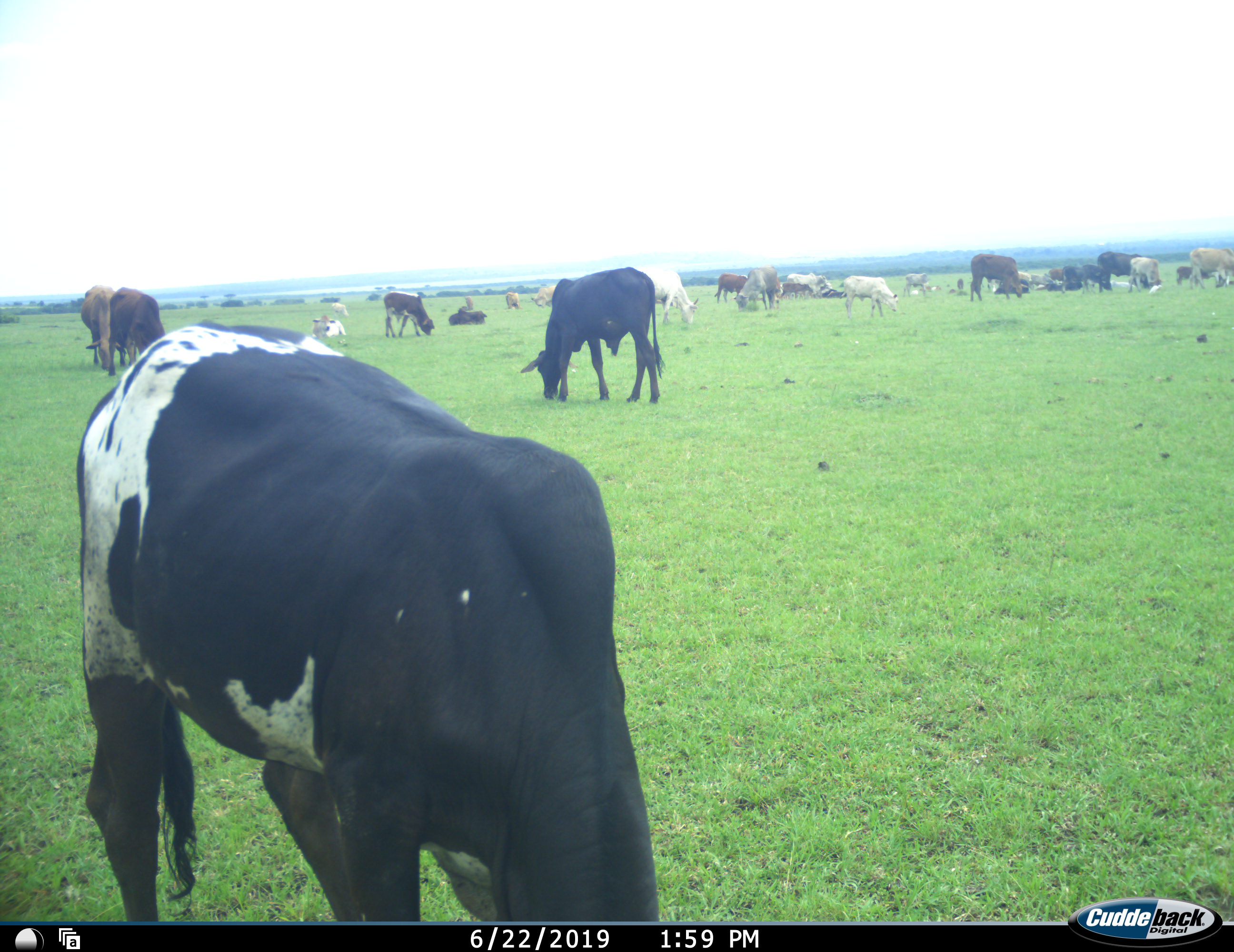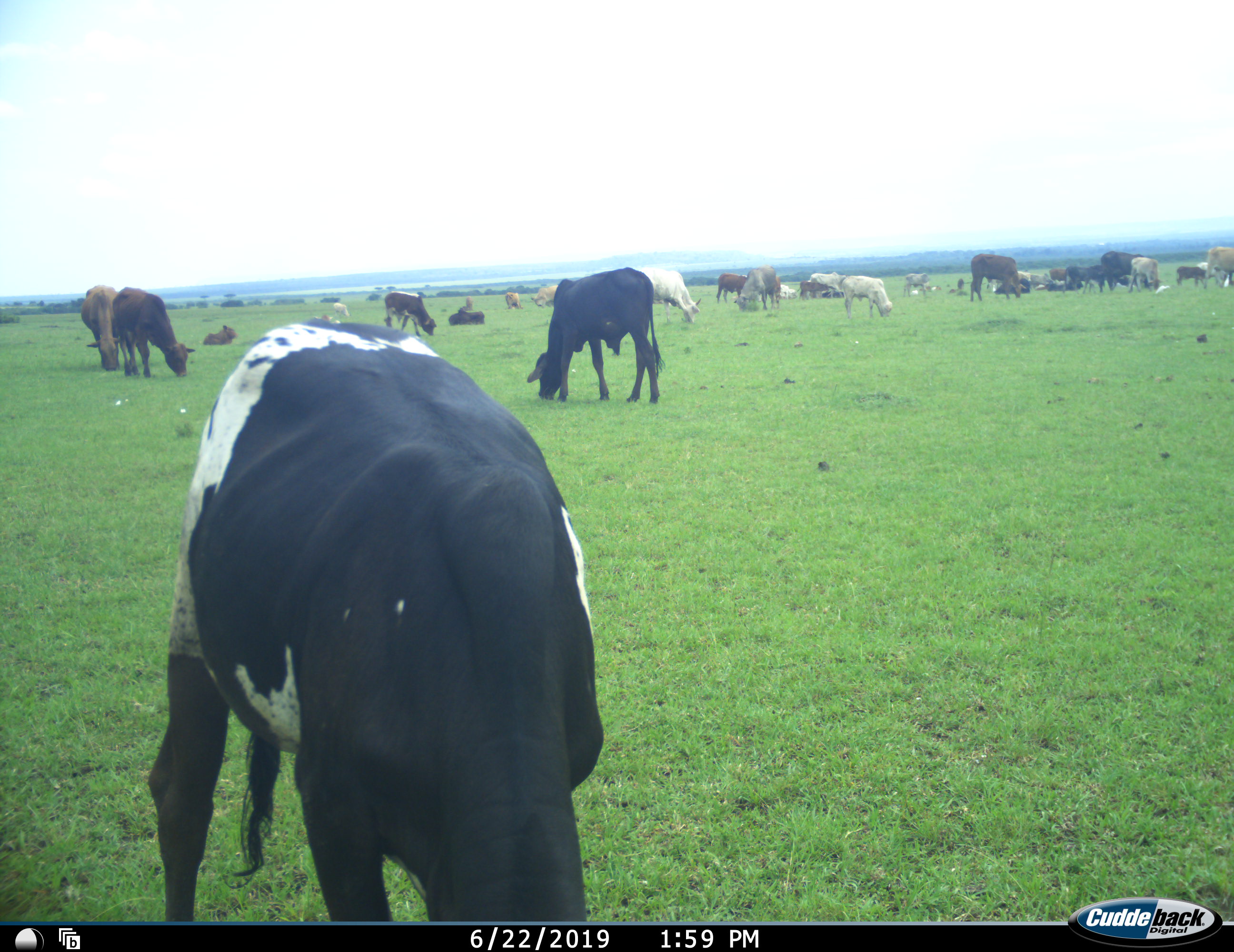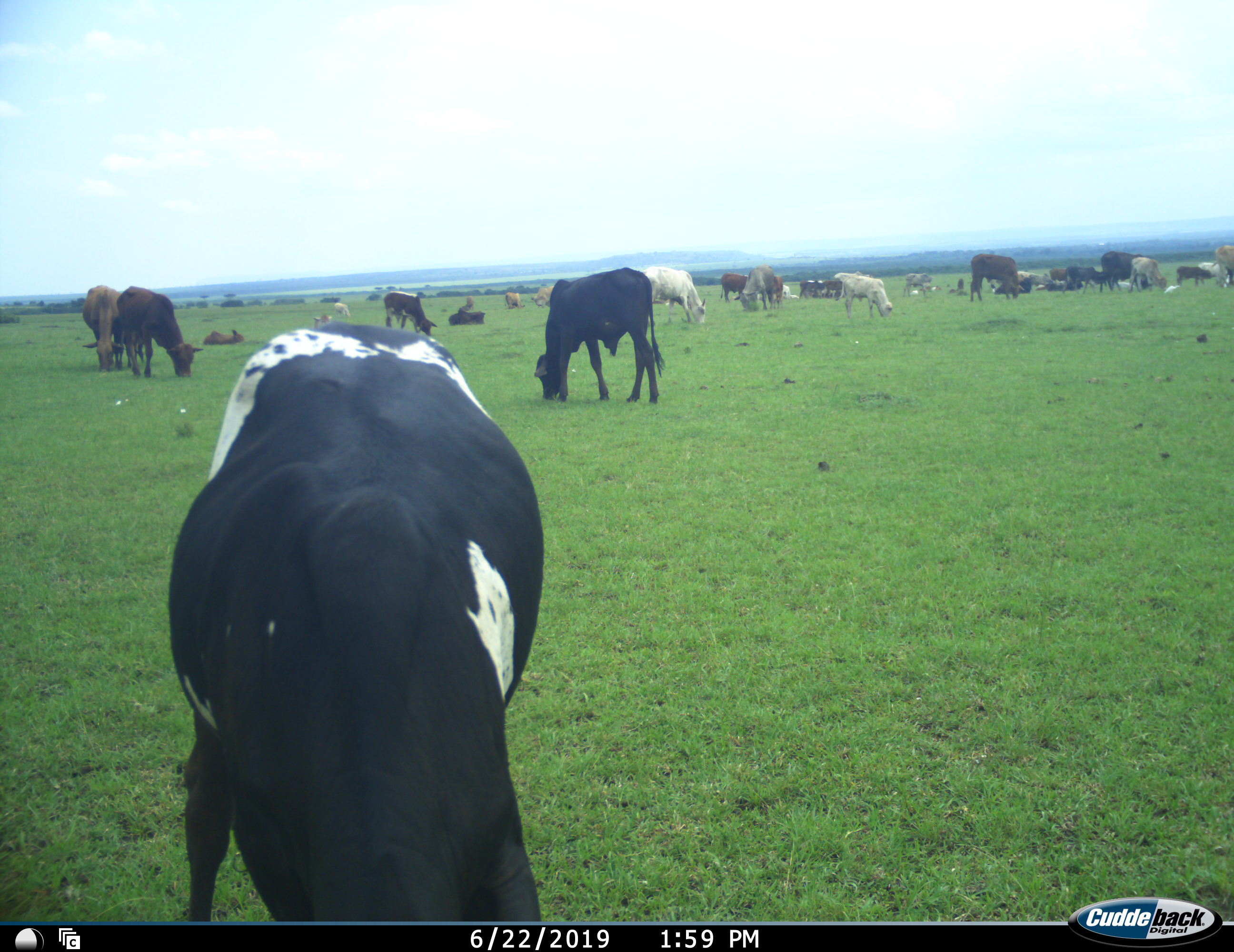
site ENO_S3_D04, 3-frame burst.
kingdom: Animalia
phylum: Chordata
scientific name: Vertebrata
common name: domestic animal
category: domesticanimal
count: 11-50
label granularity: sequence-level